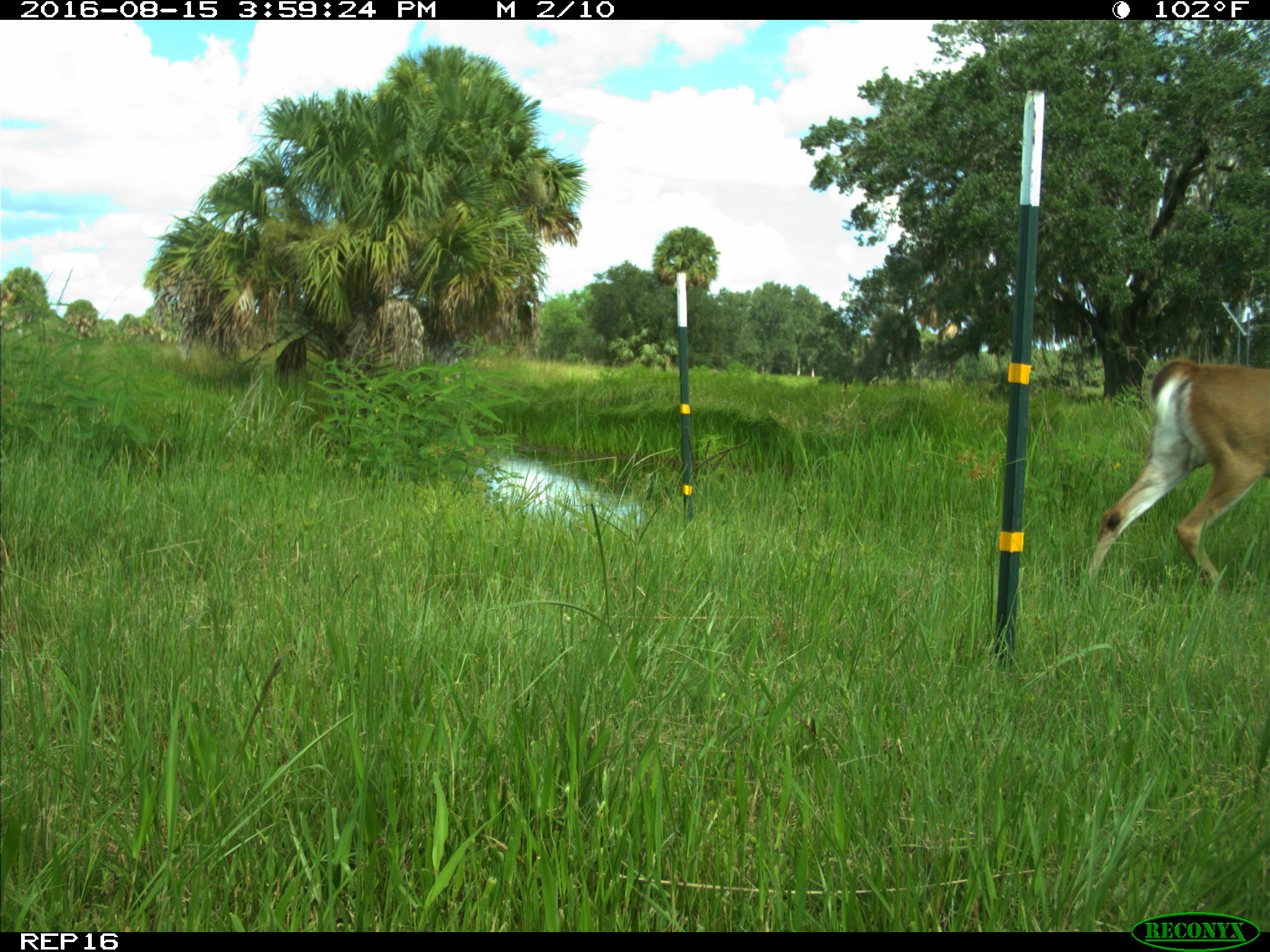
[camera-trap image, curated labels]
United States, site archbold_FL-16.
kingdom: Animalia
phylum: Chordata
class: Mammalia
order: Artiodactyla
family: Cervidae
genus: Odocoileus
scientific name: Odocoileus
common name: deer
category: unidentified deer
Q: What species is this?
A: Unidentified deer (deer) (Odocoileus).